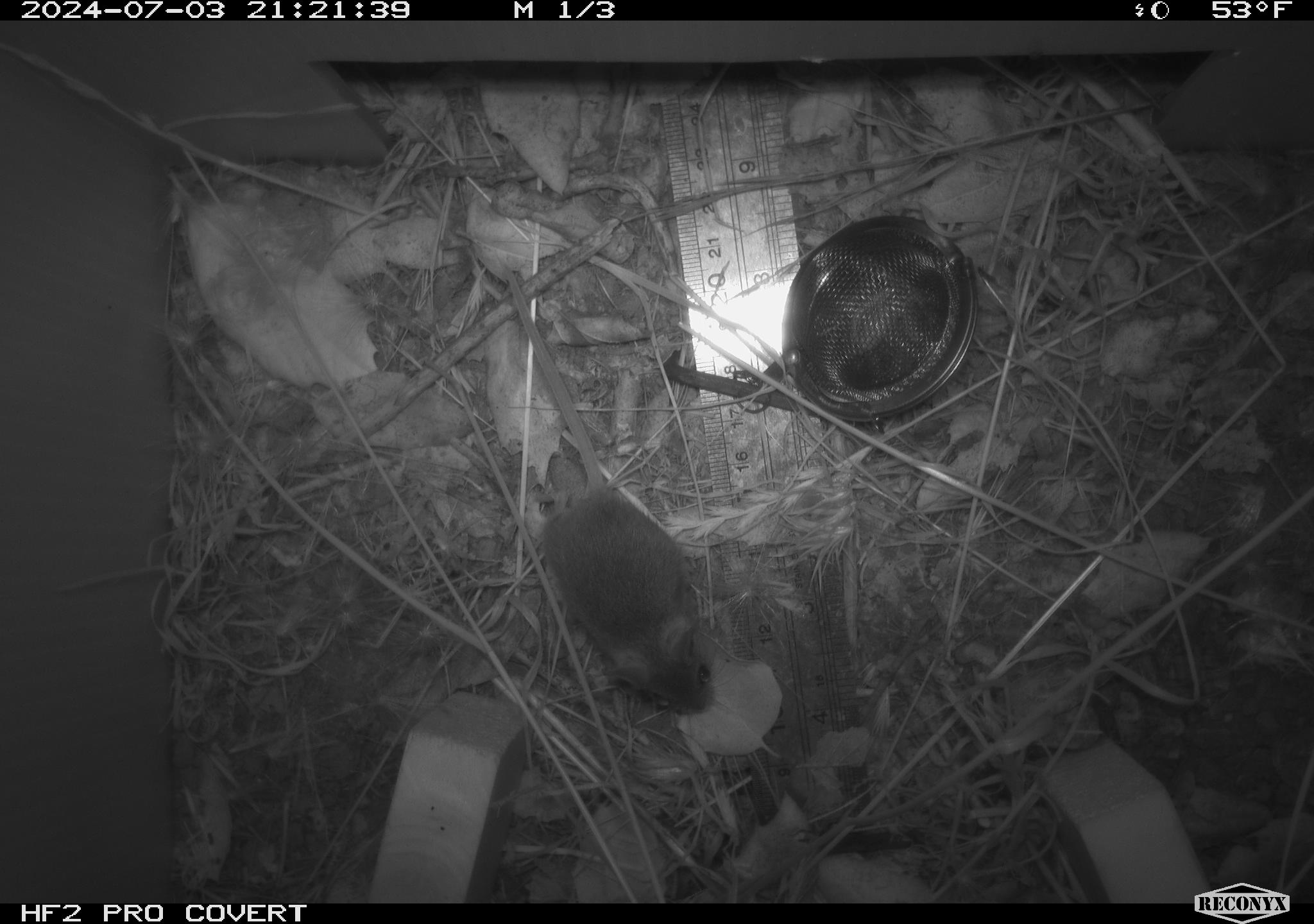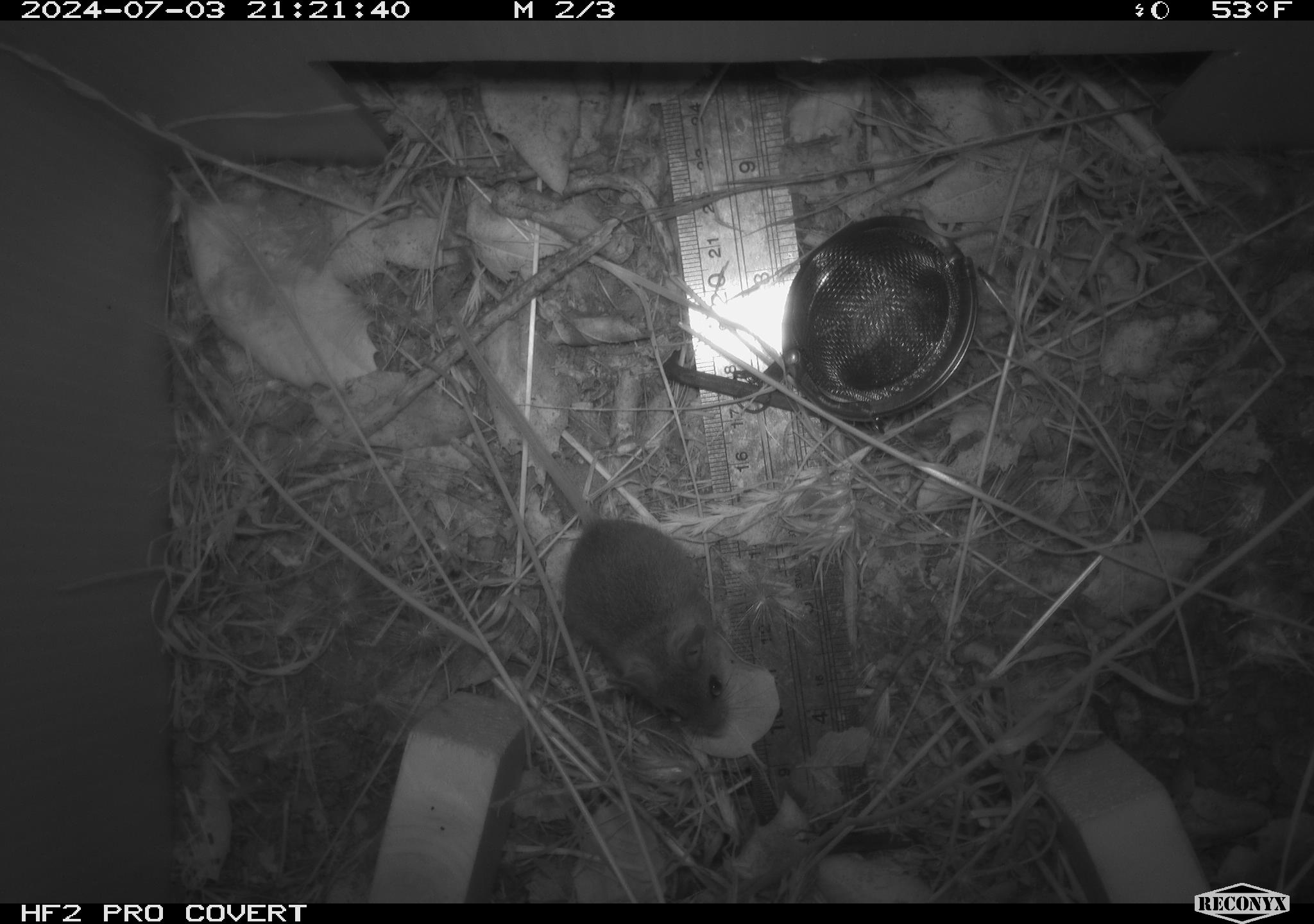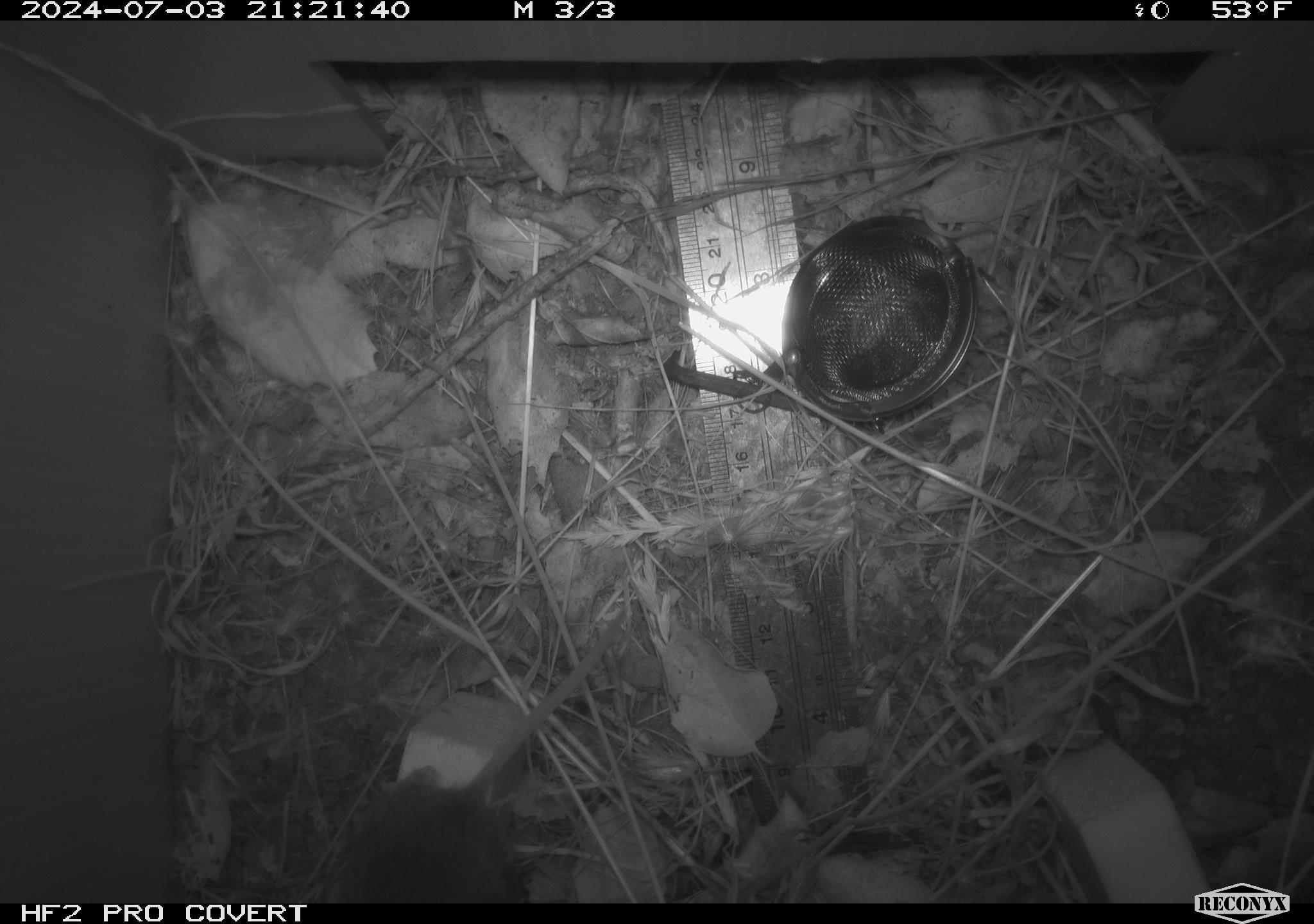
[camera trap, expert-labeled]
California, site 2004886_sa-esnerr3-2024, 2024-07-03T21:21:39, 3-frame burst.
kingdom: Animalia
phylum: Chordata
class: Mammalia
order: Rodentia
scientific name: Rodentia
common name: rodent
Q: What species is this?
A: Rodent (Rodentia).